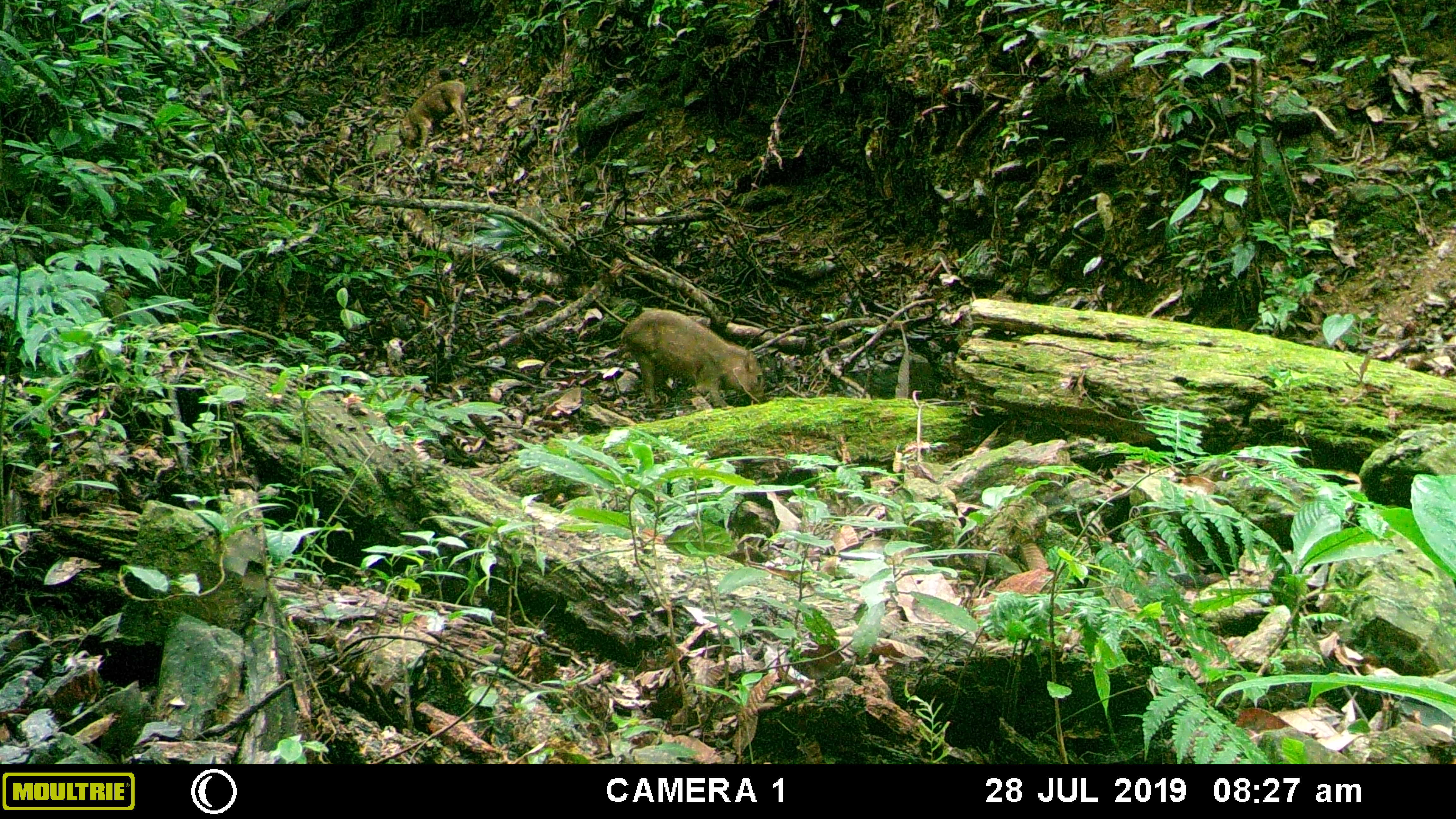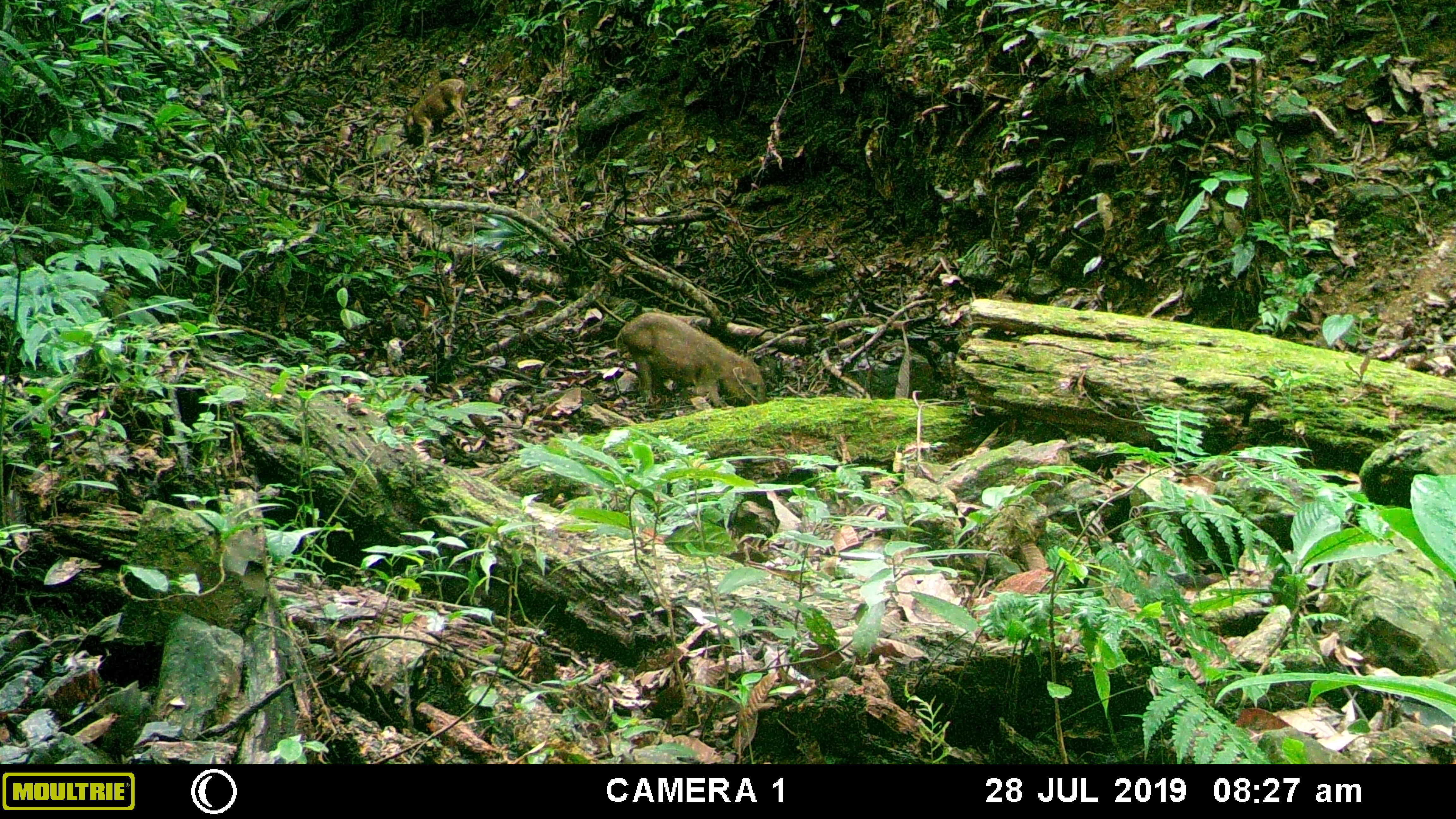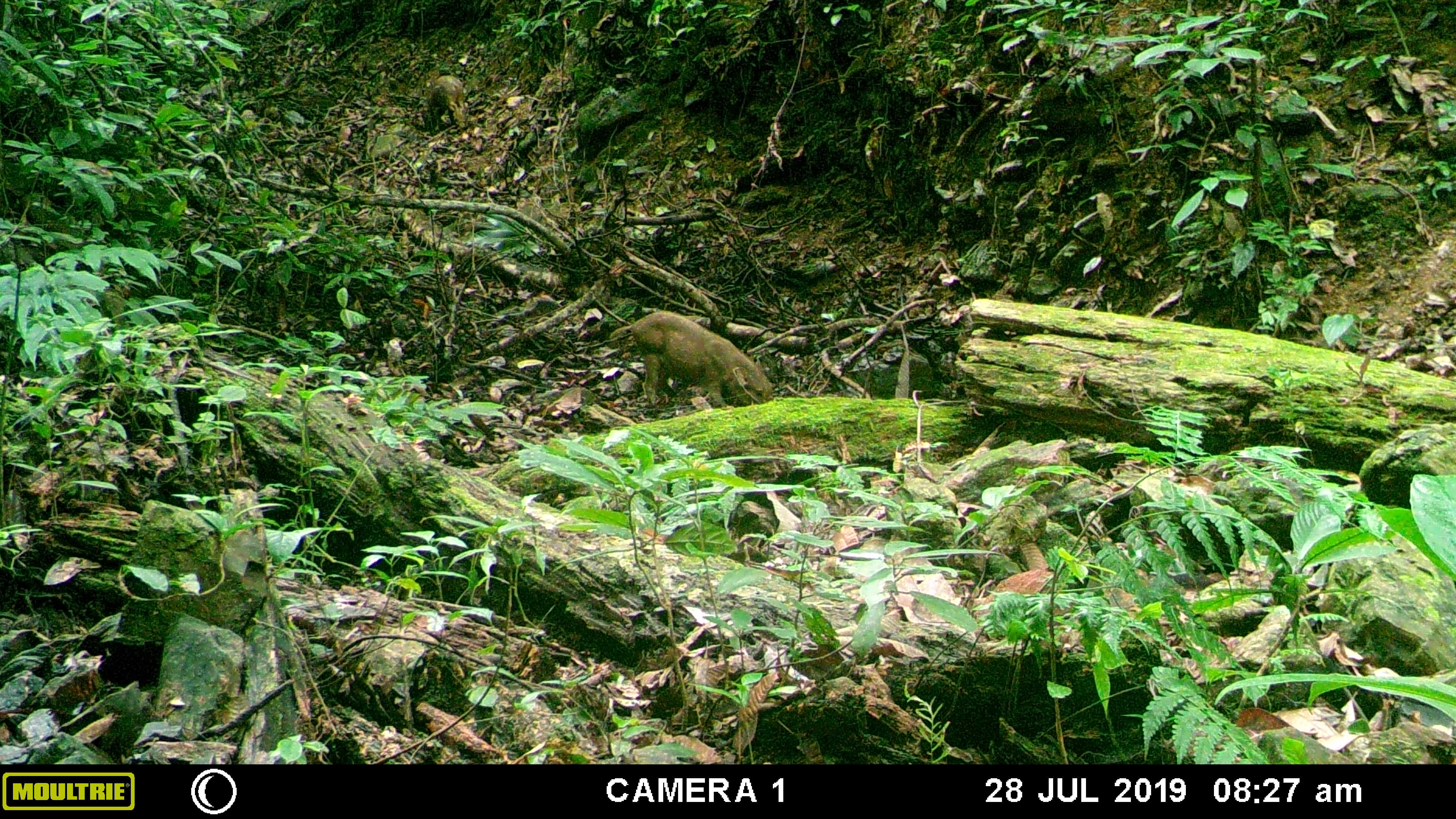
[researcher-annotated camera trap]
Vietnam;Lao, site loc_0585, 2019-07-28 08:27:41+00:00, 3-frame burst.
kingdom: Animalia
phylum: Chordata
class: Mammalia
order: Artiodactyla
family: Suidae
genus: Sus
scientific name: Sus scrofa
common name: eurasian wild pig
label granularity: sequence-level